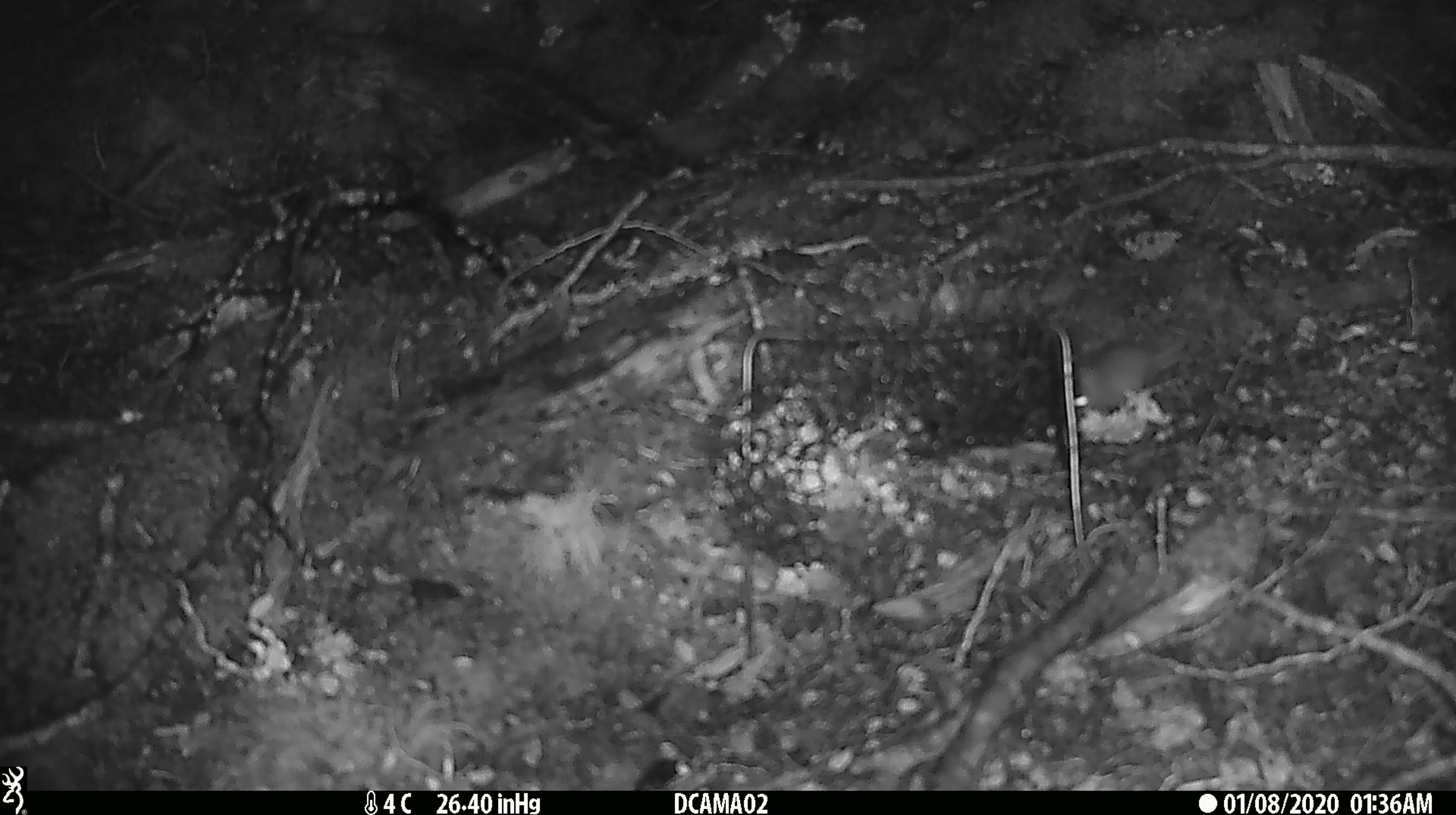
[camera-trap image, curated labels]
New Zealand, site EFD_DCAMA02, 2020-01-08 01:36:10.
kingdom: Animalia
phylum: Chordata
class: Mammalia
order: Rodentia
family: Muridae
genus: Mus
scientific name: Mus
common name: mouse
Mouse (Mus).